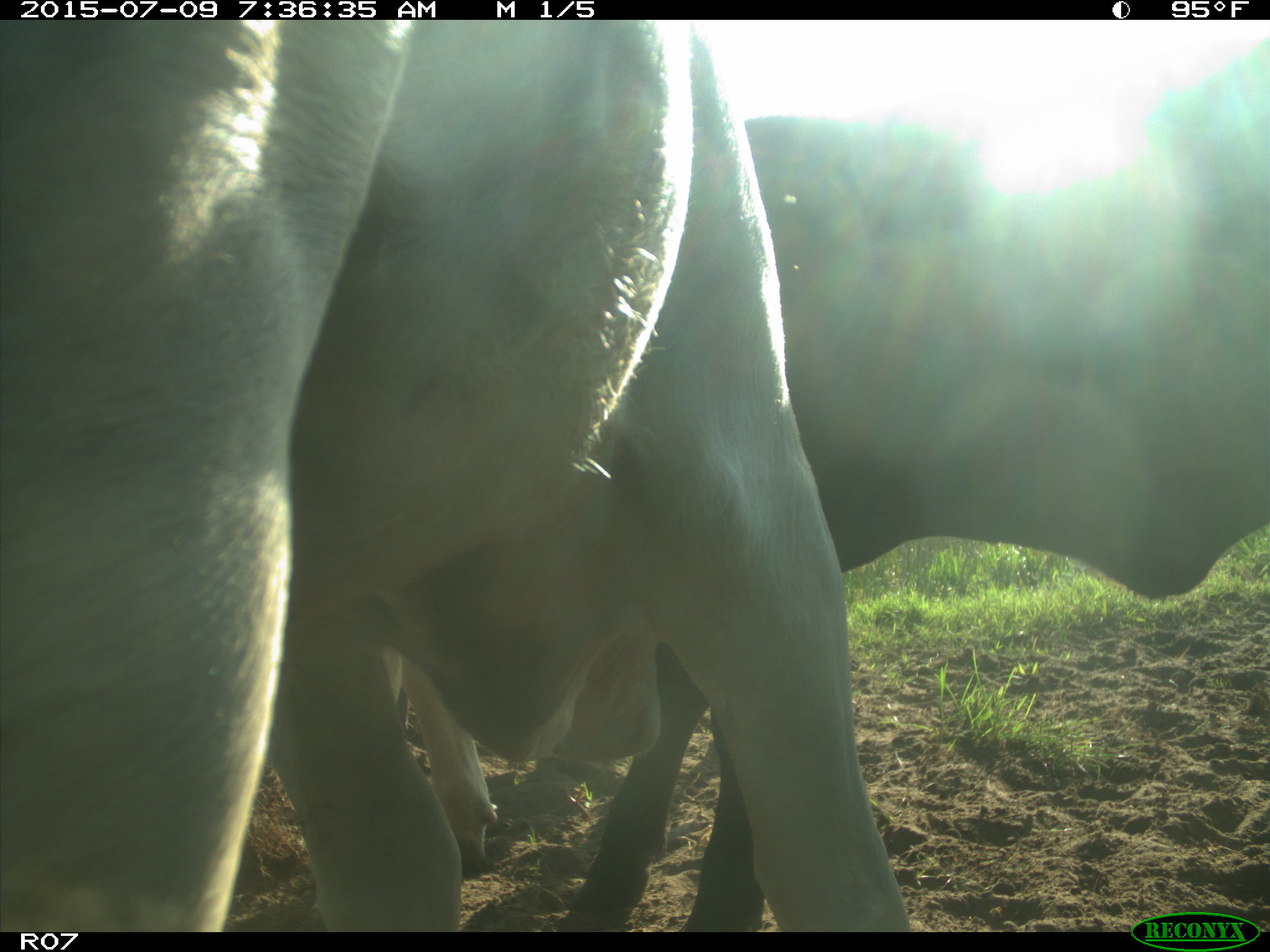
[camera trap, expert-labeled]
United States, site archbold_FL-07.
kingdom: Animalia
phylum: Chordata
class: Mammalia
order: Artiodactyla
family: Bovidae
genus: Bos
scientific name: Bos taurus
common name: domestic cow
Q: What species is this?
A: Bos taurus (domestic cow).